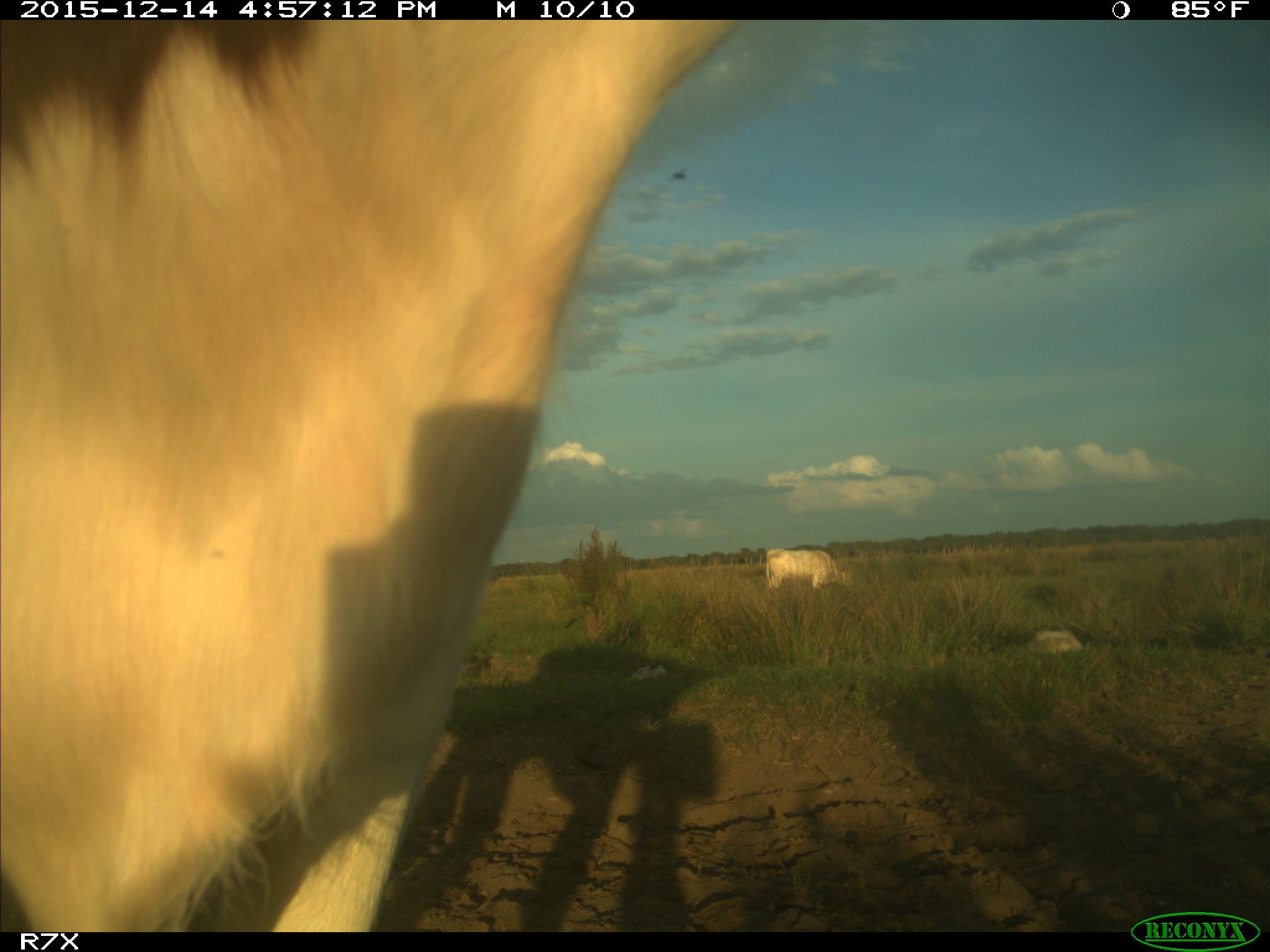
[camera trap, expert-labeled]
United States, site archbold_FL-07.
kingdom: Animalia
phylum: Chordata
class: Mammalia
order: Artiodactyla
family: Bovidae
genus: Bos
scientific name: Bos taurus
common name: domestic cow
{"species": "Bos taurus (domestic cow)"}